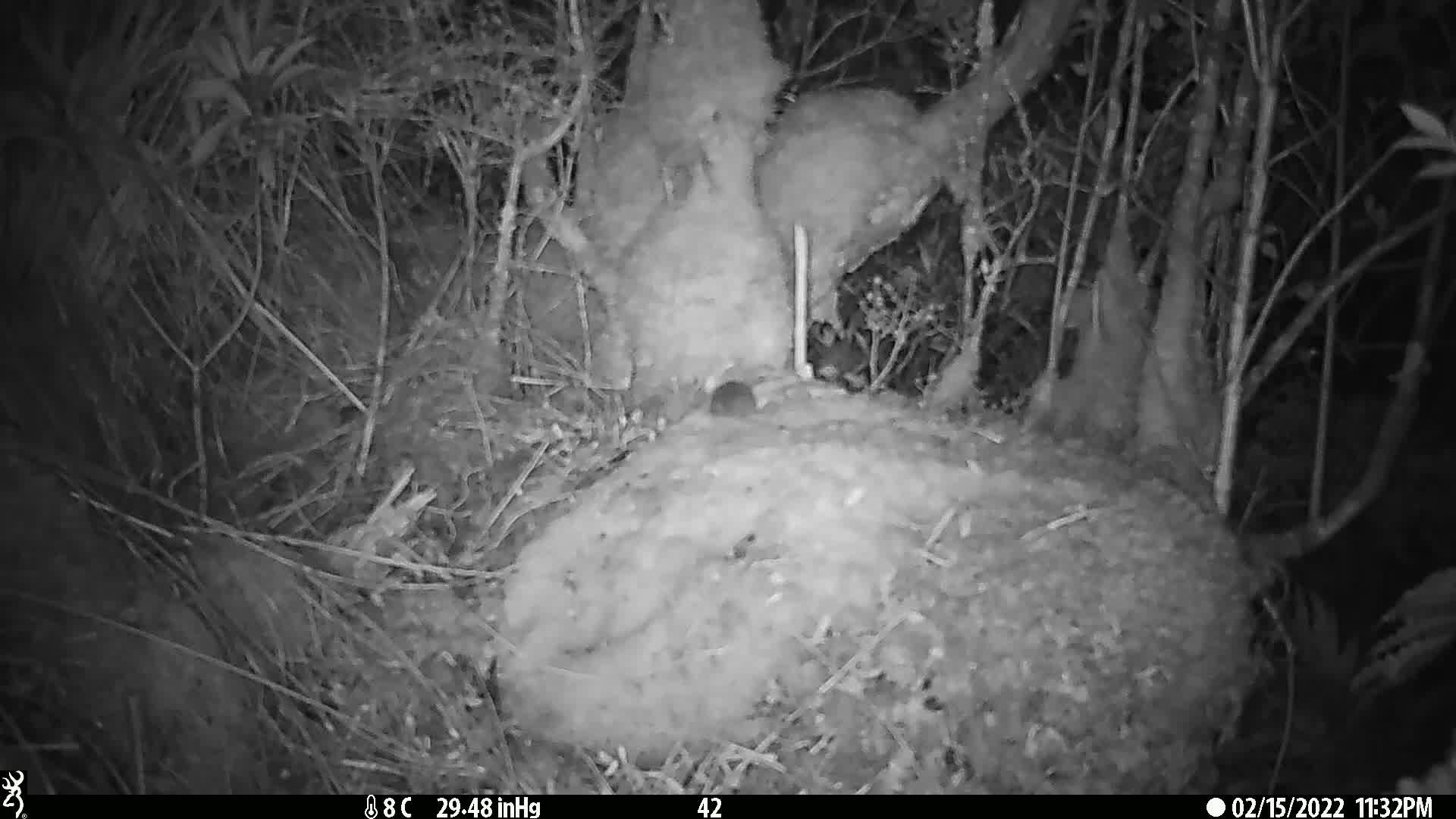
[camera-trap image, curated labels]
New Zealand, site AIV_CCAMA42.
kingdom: Animalia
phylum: Chordata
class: Mammalia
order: Rodentia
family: Muridae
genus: Mus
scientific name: Mus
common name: mouse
Mouse (Mus).